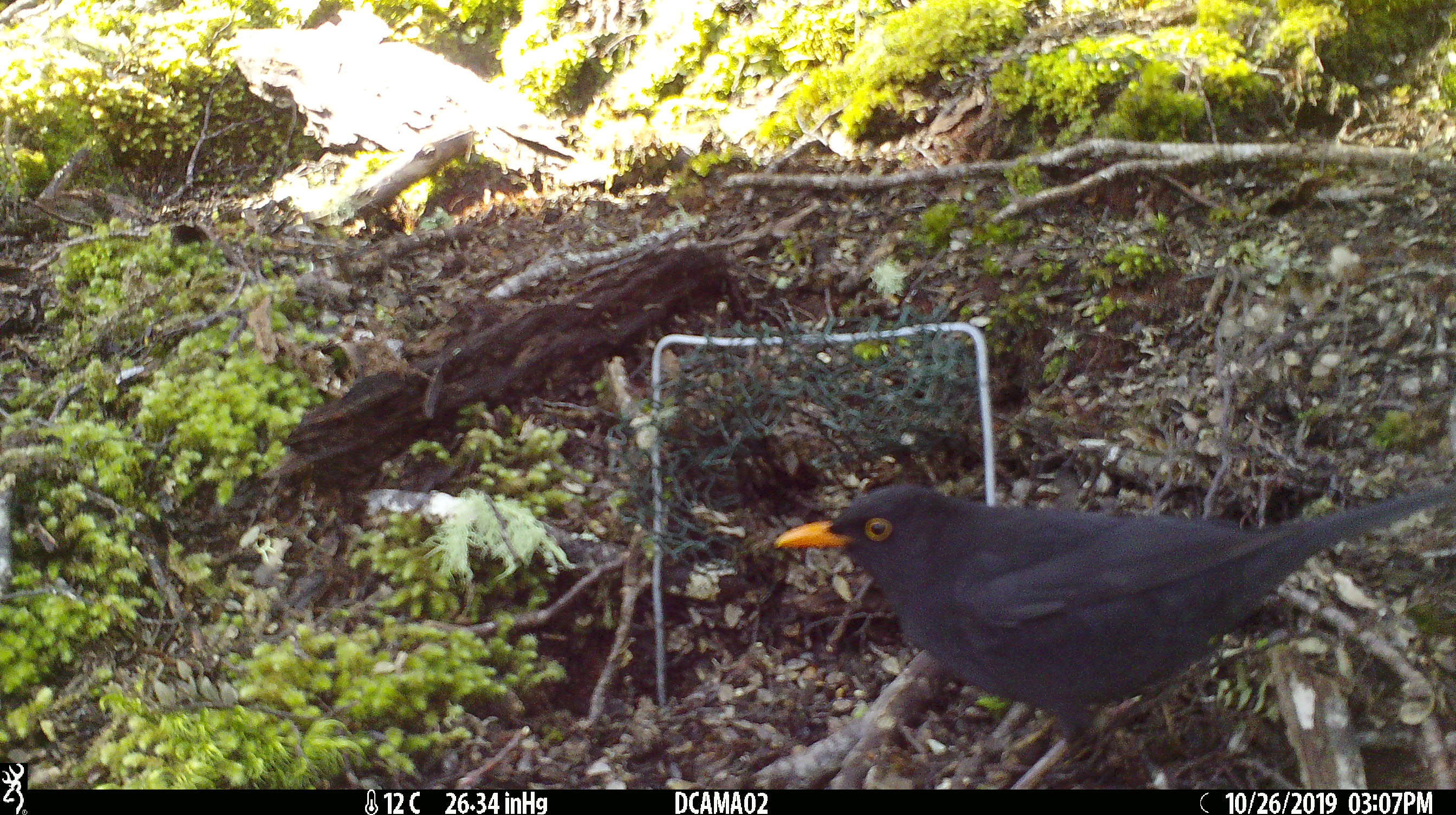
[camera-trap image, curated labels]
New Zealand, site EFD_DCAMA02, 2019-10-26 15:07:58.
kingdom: Animalia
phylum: Chordata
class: Aves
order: Passeriformes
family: Turdidae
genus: Turdus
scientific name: Turdus merula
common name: eurasian blackbird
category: blackbird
Blackbird (eurasian blackbird) (Turdus merula).